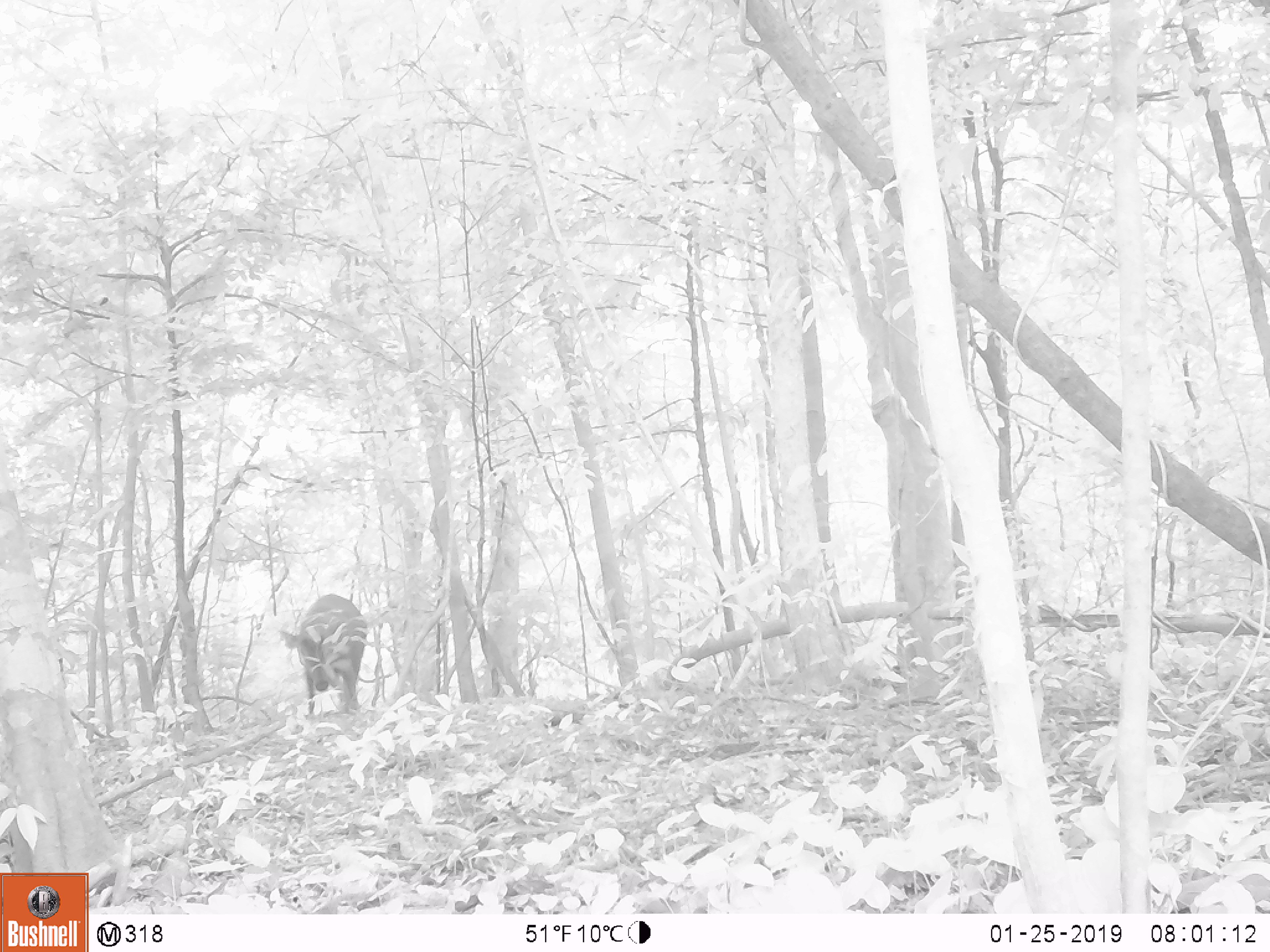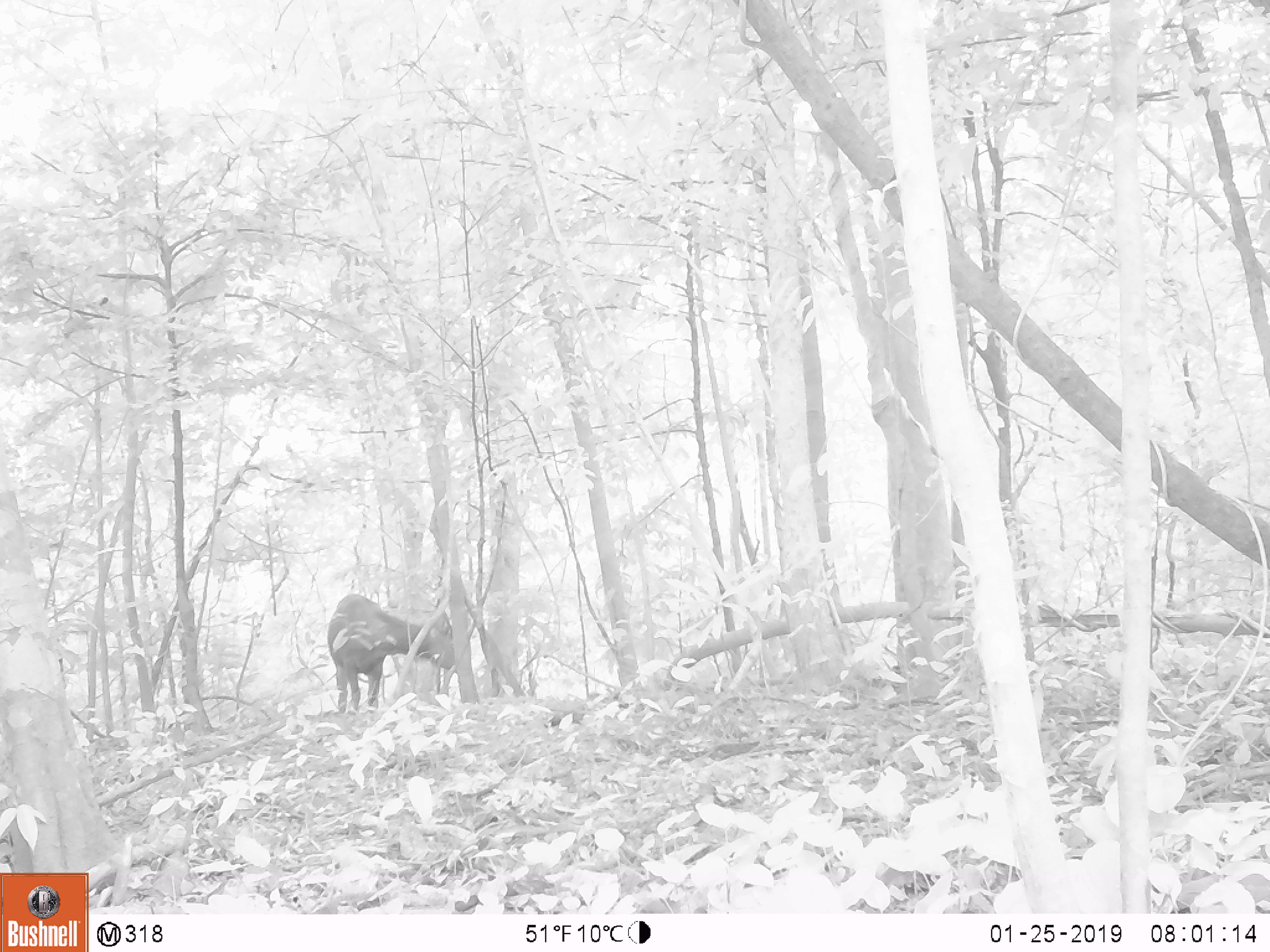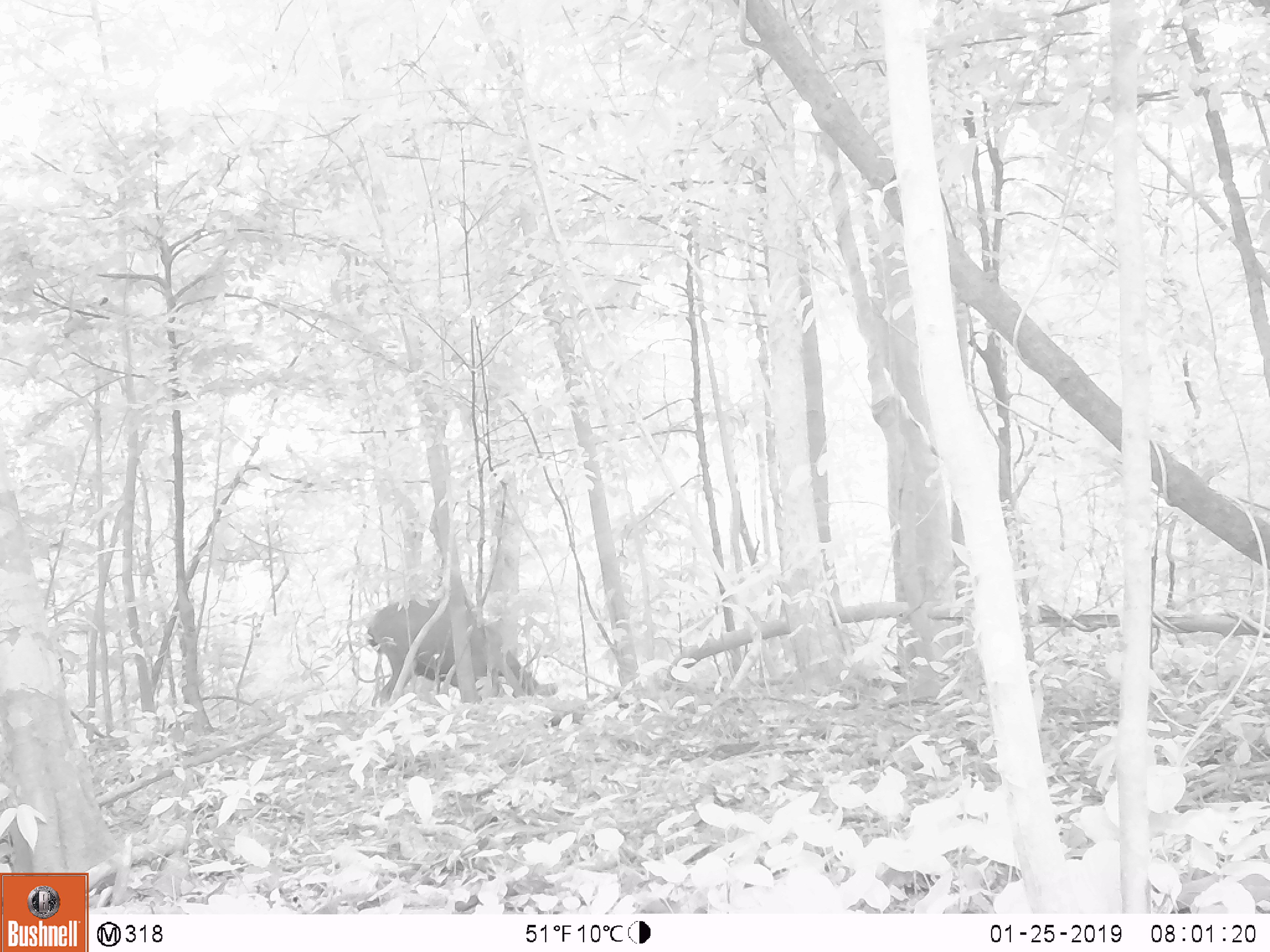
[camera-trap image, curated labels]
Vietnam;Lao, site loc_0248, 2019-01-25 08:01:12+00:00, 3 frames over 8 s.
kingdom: Animalia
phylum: Chordata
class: Mammalia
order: Artiodactyla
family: Cervidae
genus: Rusa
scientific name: Rusa unicolor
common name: sambar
Sambar (Rusa unicolor). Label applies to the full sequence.